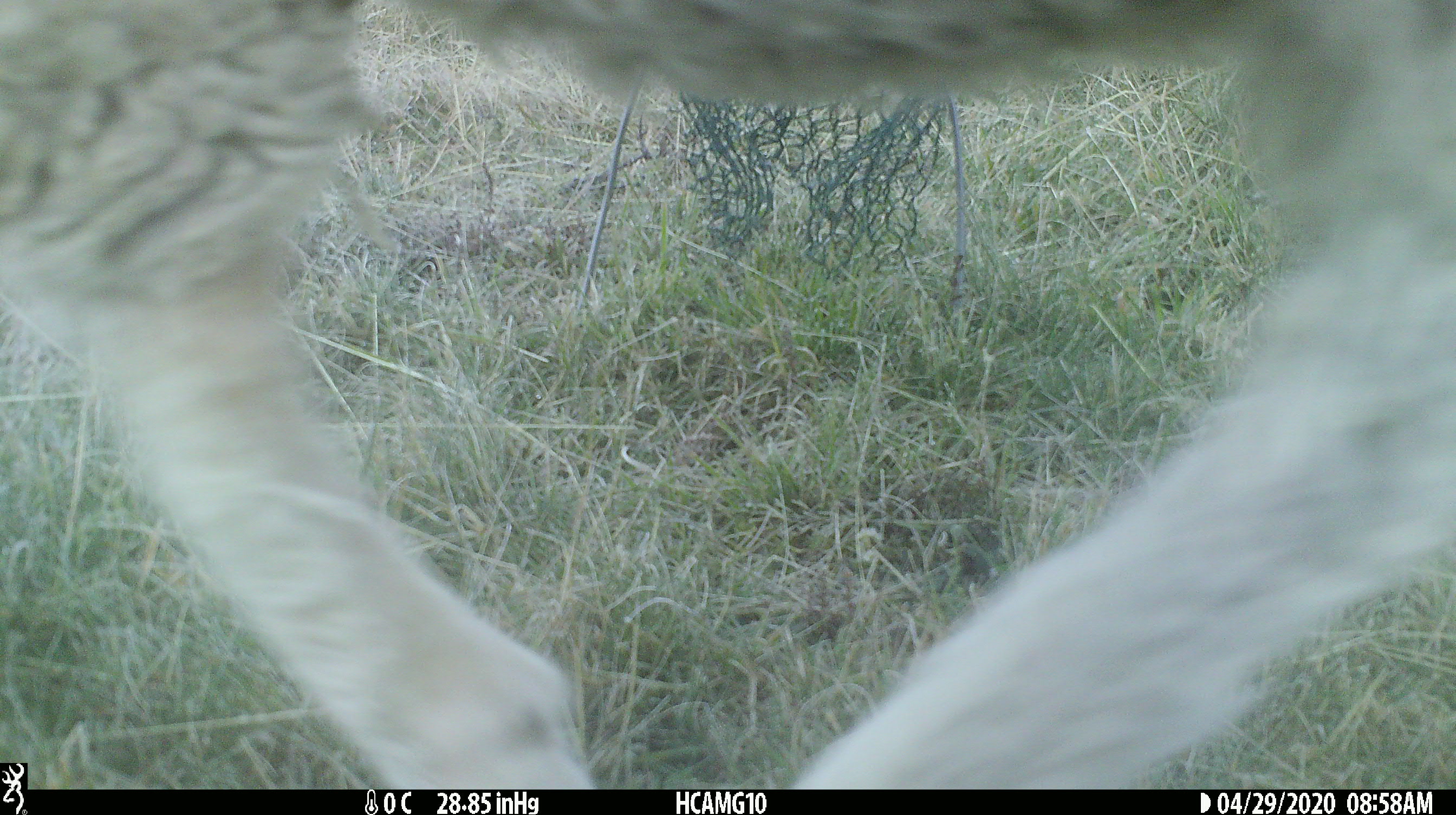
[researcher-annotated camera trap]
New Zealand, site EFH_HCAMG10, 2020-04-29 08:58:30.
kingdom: Animalia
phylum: Chordata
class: Mammalia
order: Artiodactyla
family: Bovidae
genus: Ovis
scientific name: Ovis aries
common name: domestic sheep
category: sheep